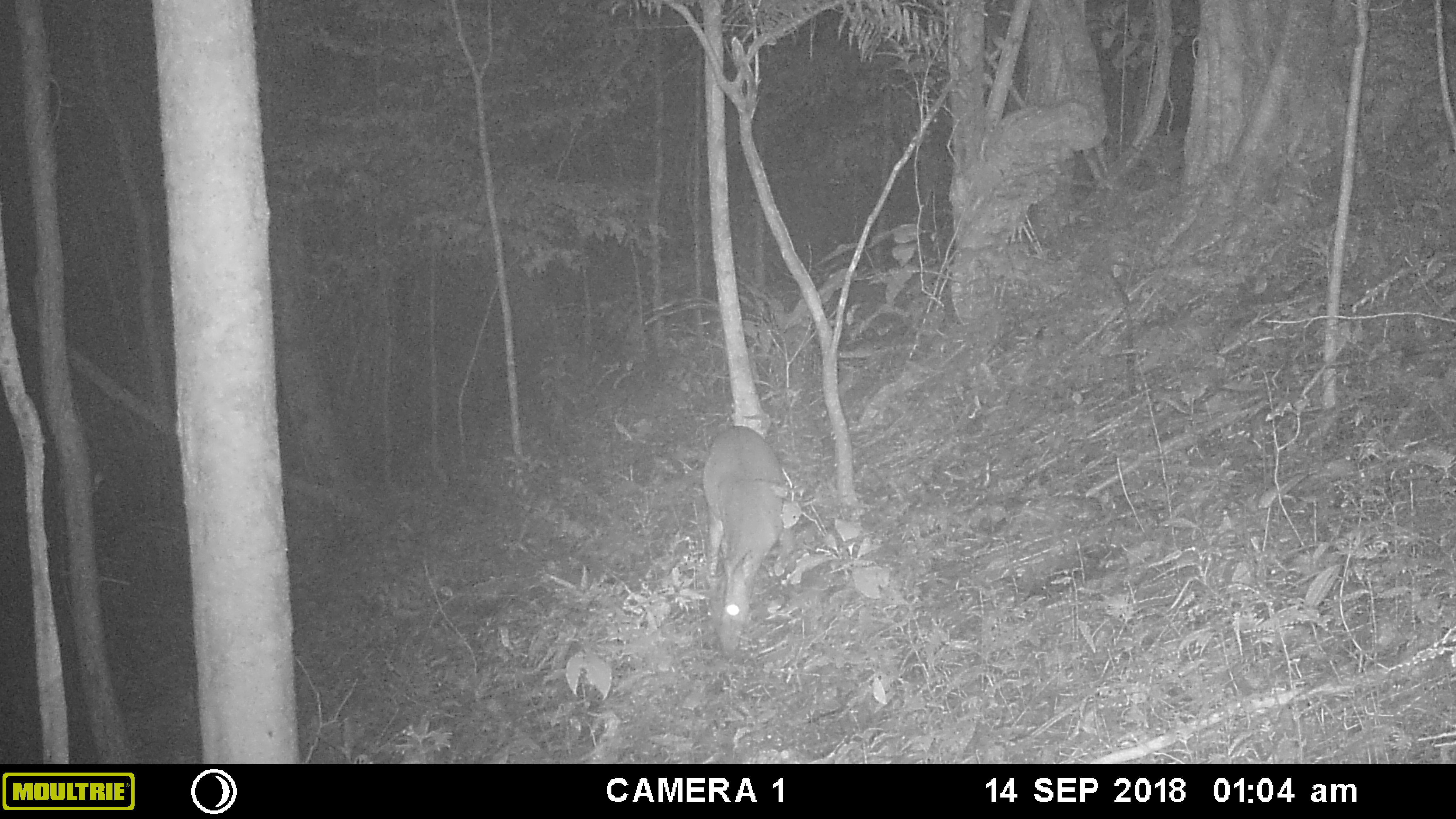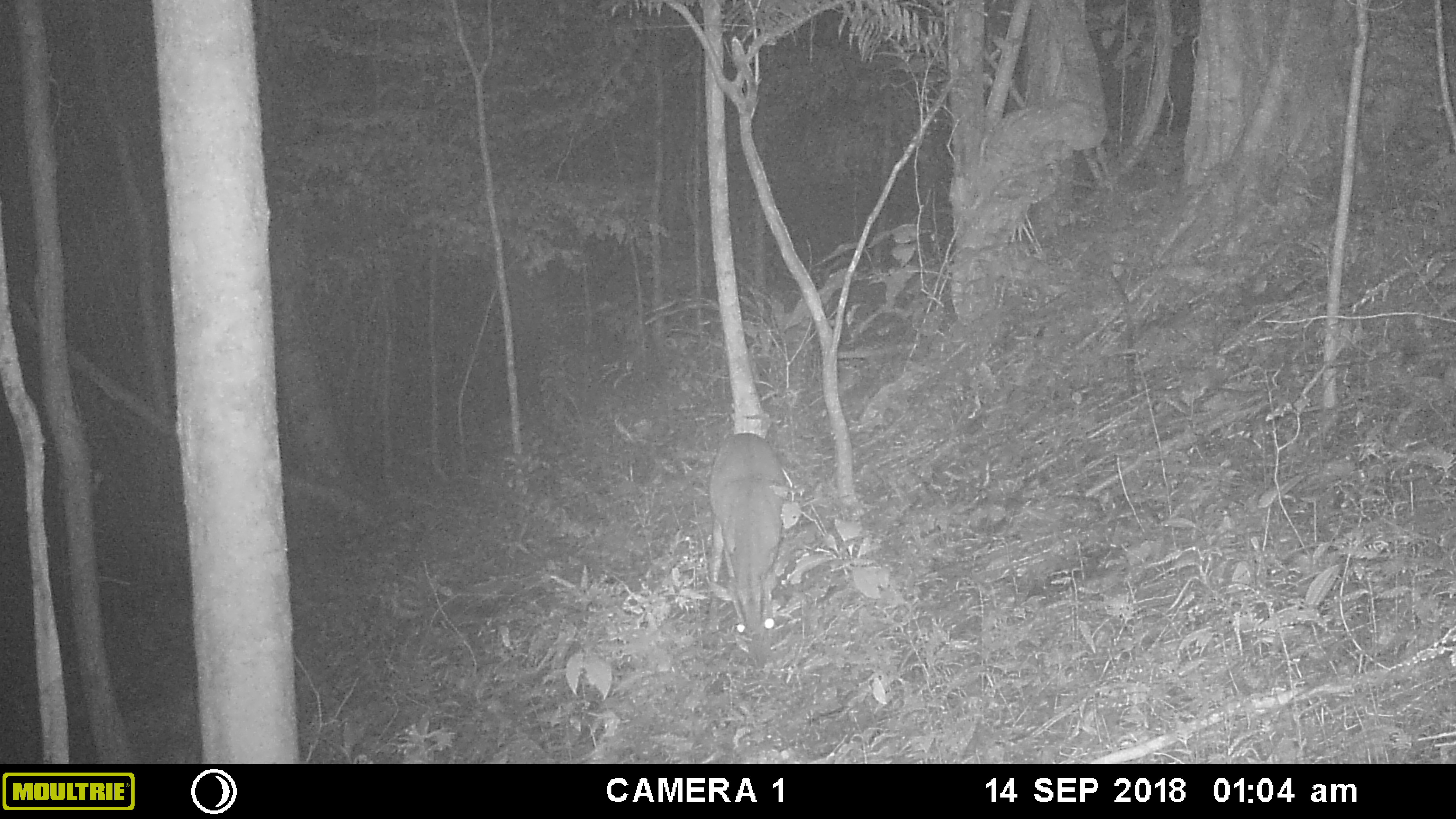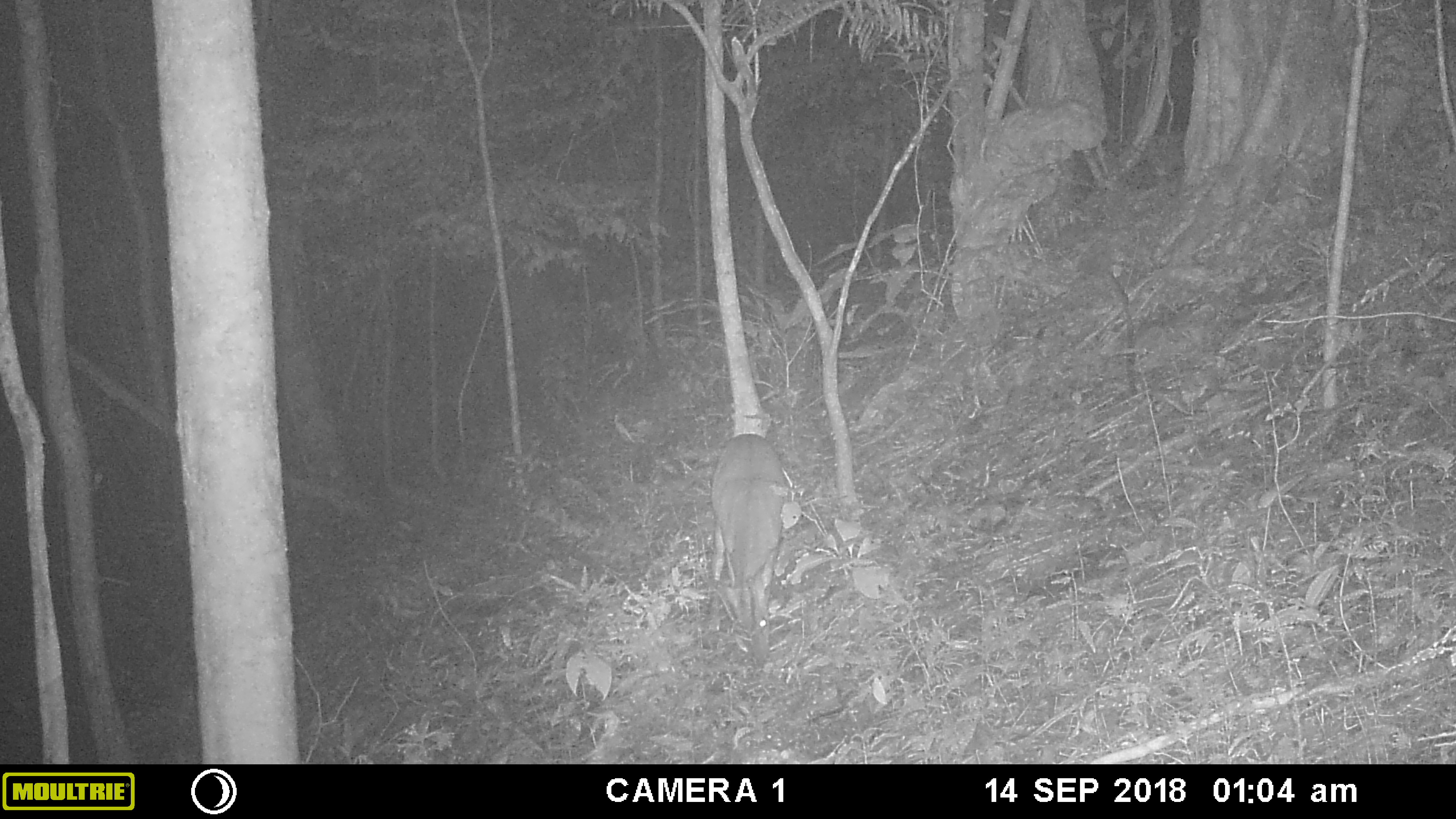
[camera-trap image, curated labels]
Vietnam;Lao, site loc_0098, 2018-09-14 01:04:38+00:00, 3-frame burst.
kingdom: Animalia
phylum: Chordata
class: Mammalia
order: Artiodactyla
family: Cervidae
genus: Muntiacus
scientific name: Muntiacus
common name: muntjacs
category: unidentified muntjac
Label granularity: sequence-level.